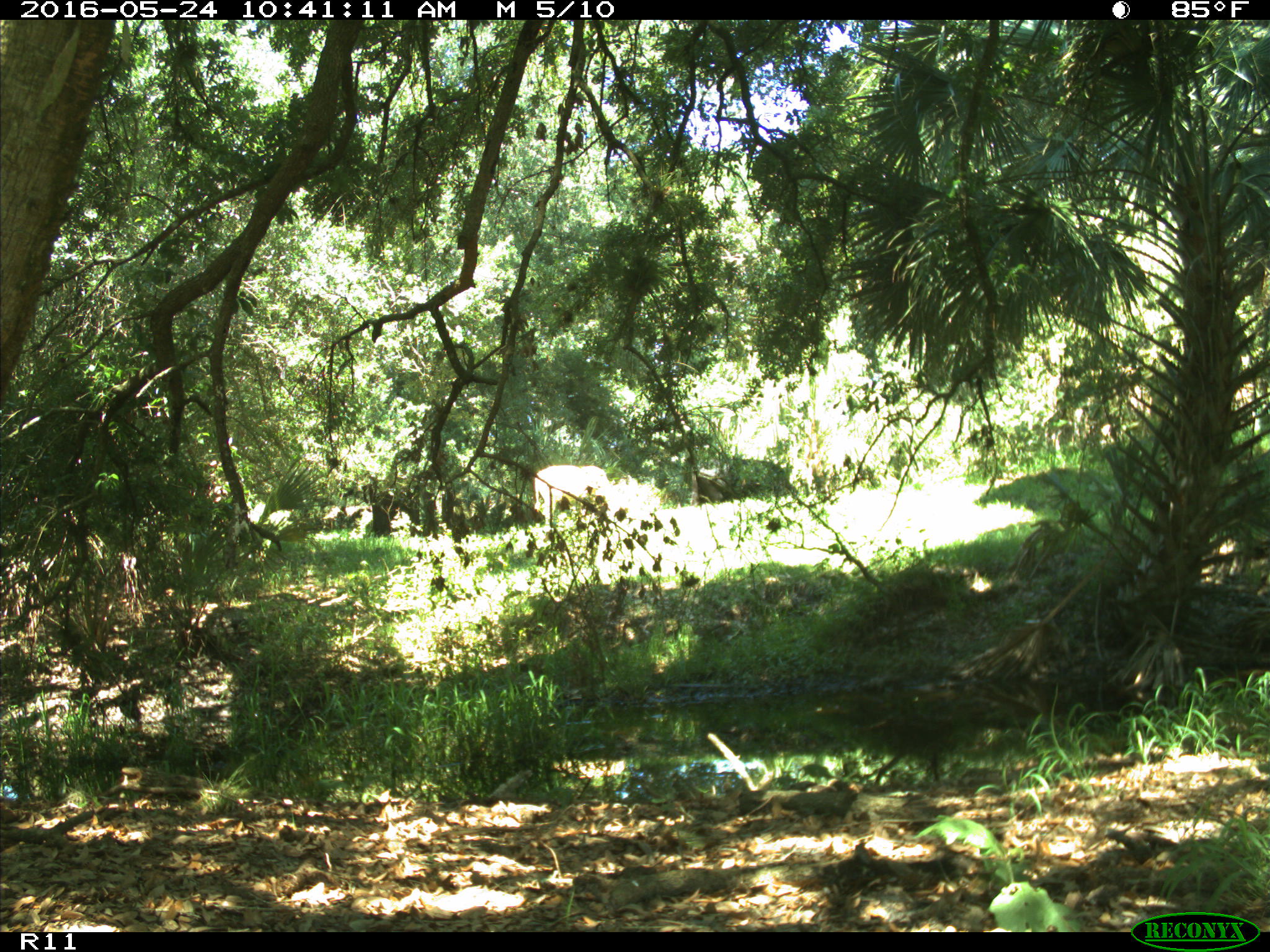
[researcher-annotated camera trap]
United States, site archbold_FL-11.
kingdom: Animalia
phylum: Chordata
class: Mammalia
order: Artiodactyla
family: Bovidae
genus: Bos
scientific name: Bos taurus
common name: domestic cow